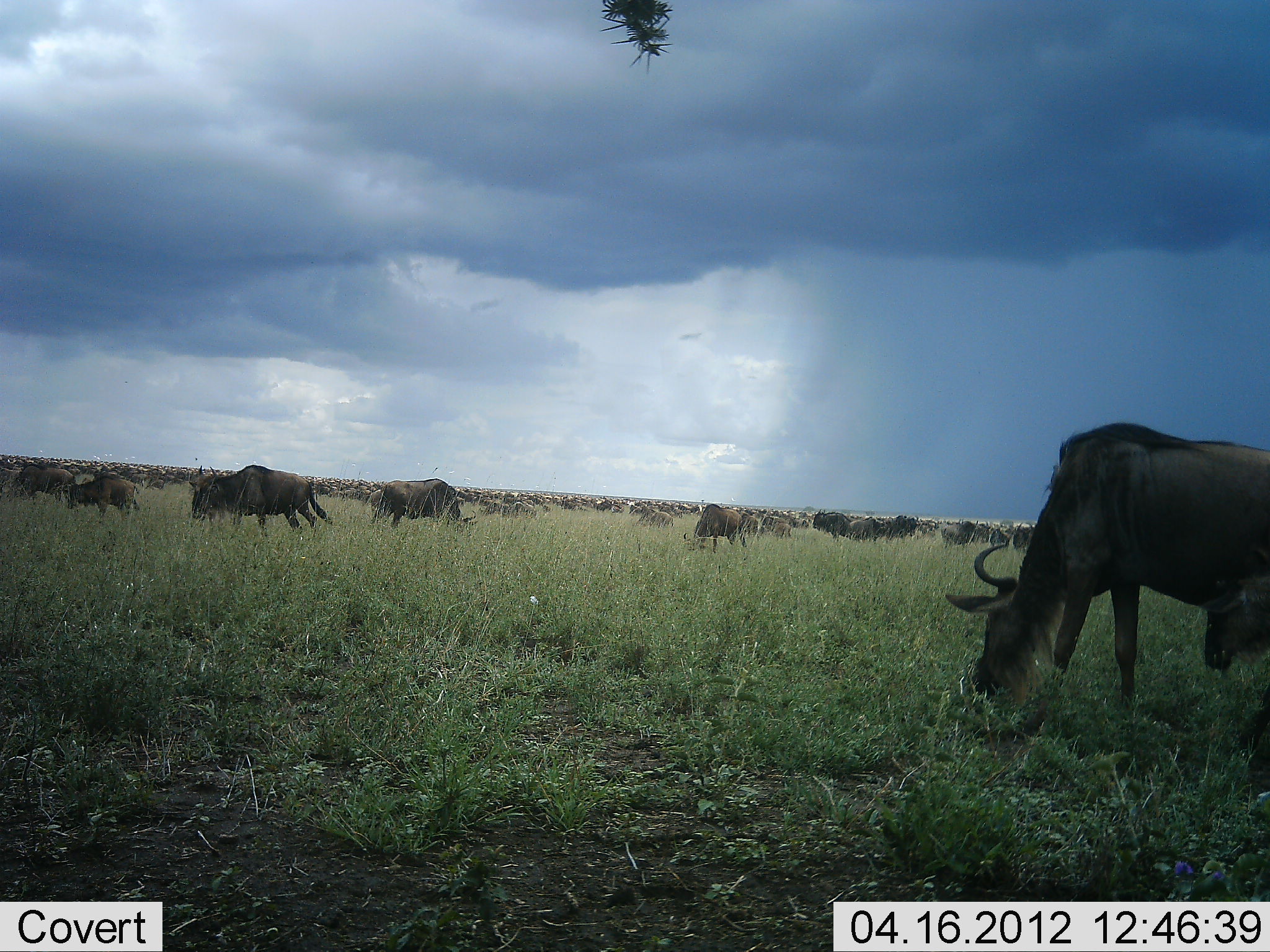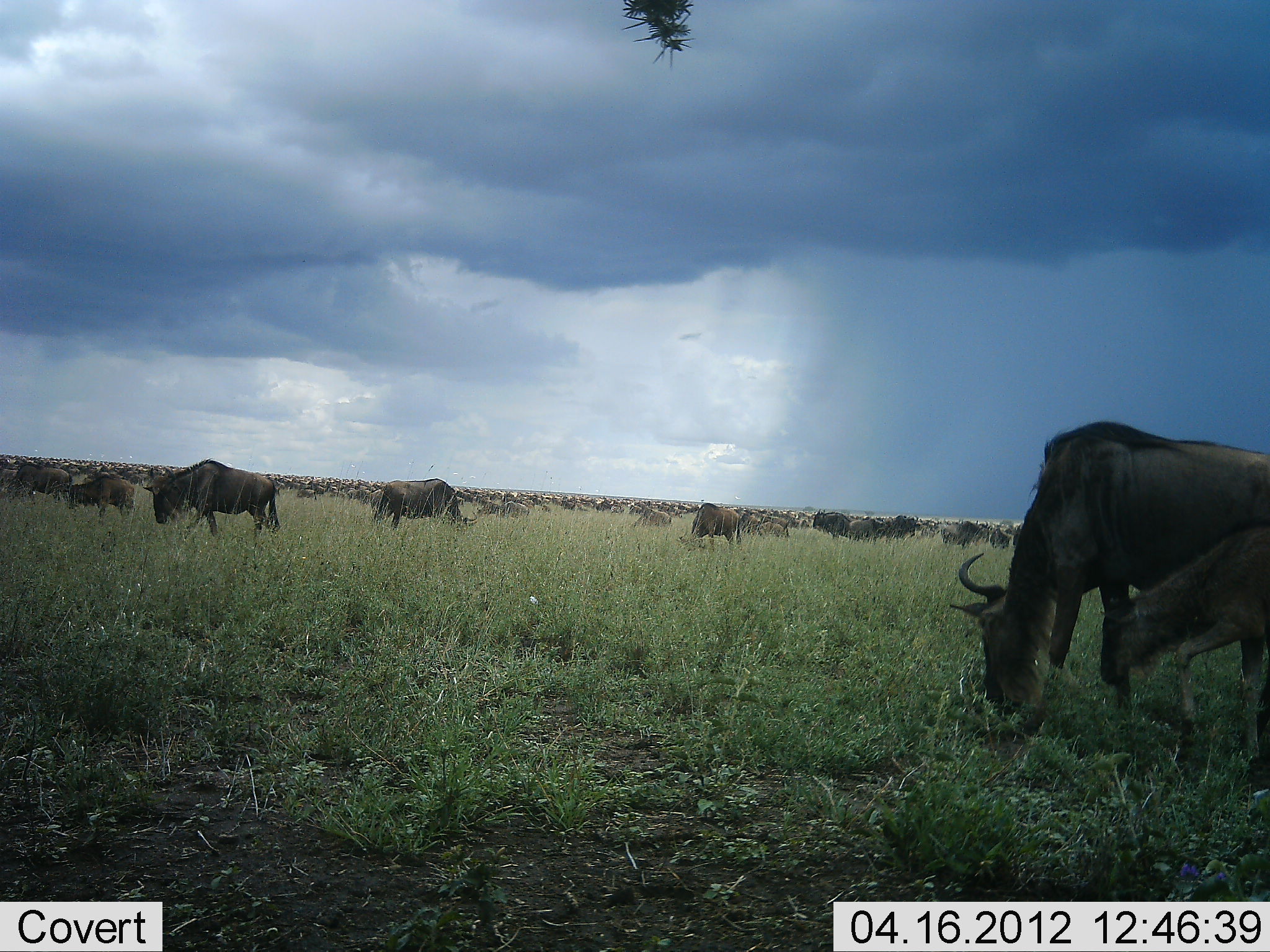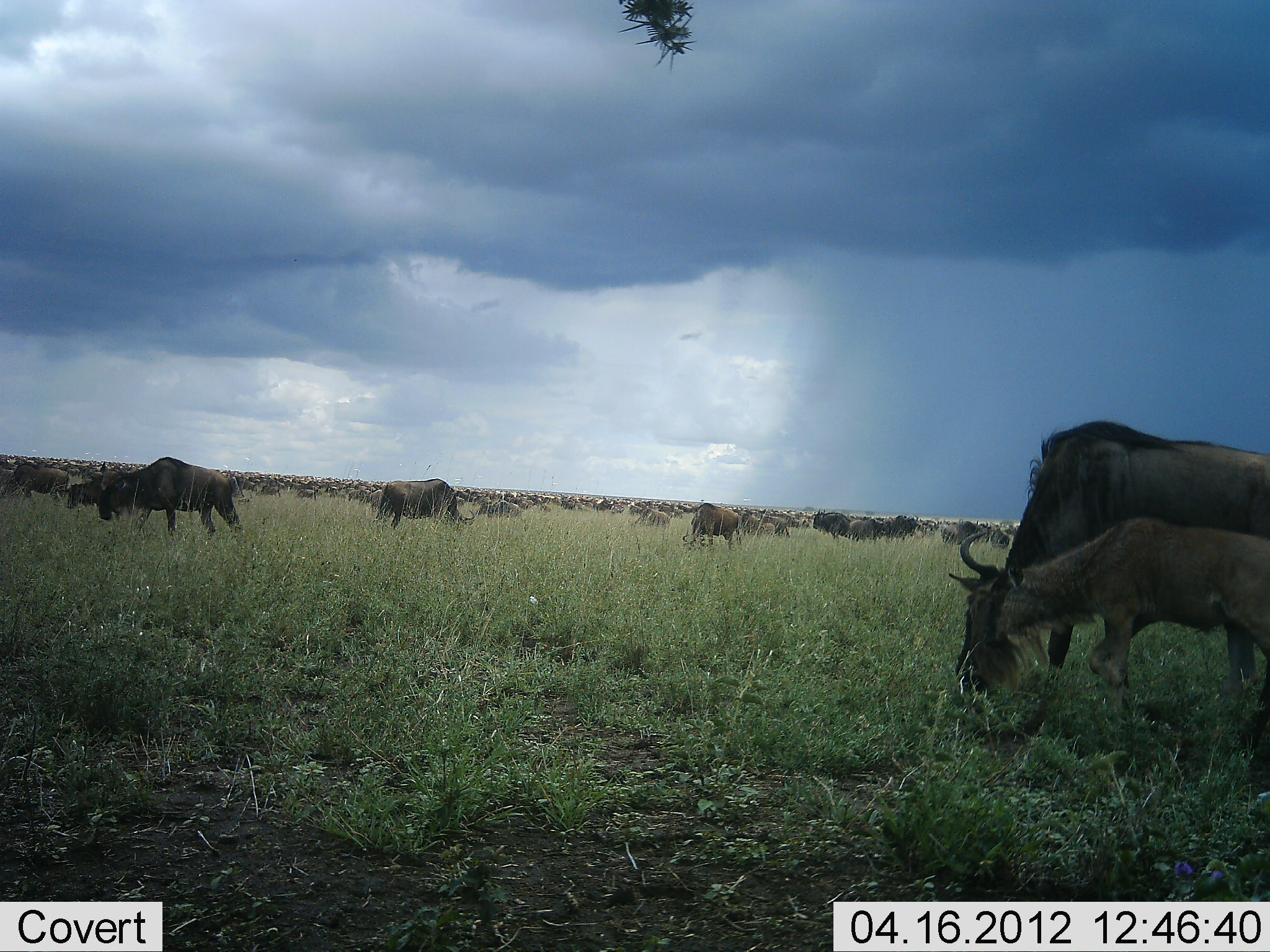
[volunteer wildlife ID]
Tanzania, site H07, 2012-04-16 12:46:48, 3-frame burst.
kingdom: Animalia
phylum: Chordata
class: Mammalia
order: Artiodactyla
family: Bovidae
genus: Connochaetes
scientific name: Connochaetes taurinus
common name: blue wildebeest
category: wildebeest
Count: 51+.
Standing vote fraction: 50%.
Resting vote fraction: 10%.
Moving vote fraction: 80%.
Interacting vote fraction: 5%.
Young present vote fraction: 60%.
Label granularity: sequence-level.